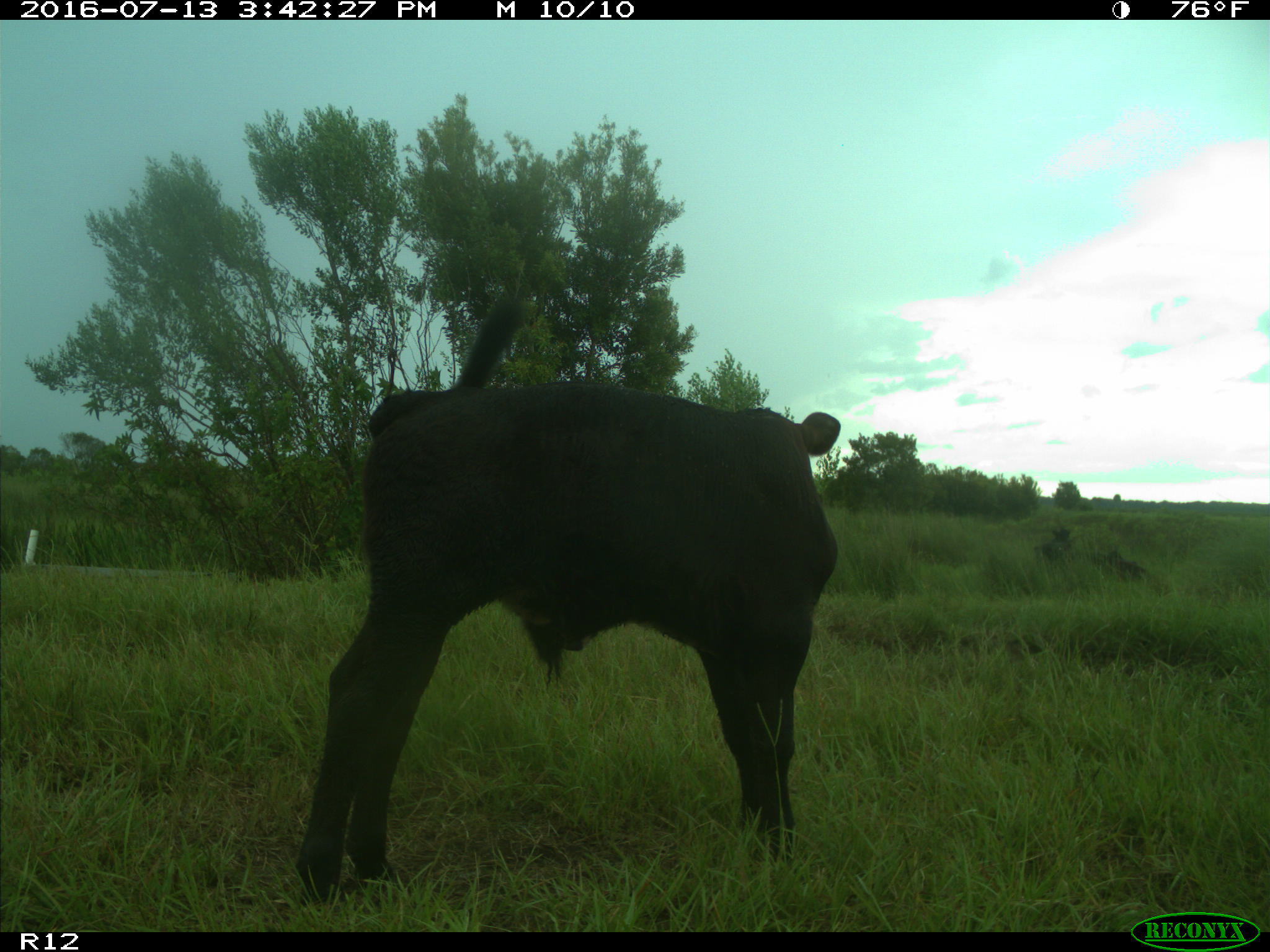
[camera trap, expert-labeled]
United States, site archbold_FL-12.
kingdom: Animalia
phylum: Chordata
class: Mammalia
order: Artiodactyla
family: Bovidae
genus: Bos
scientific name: Bos taurus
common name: domestic cow